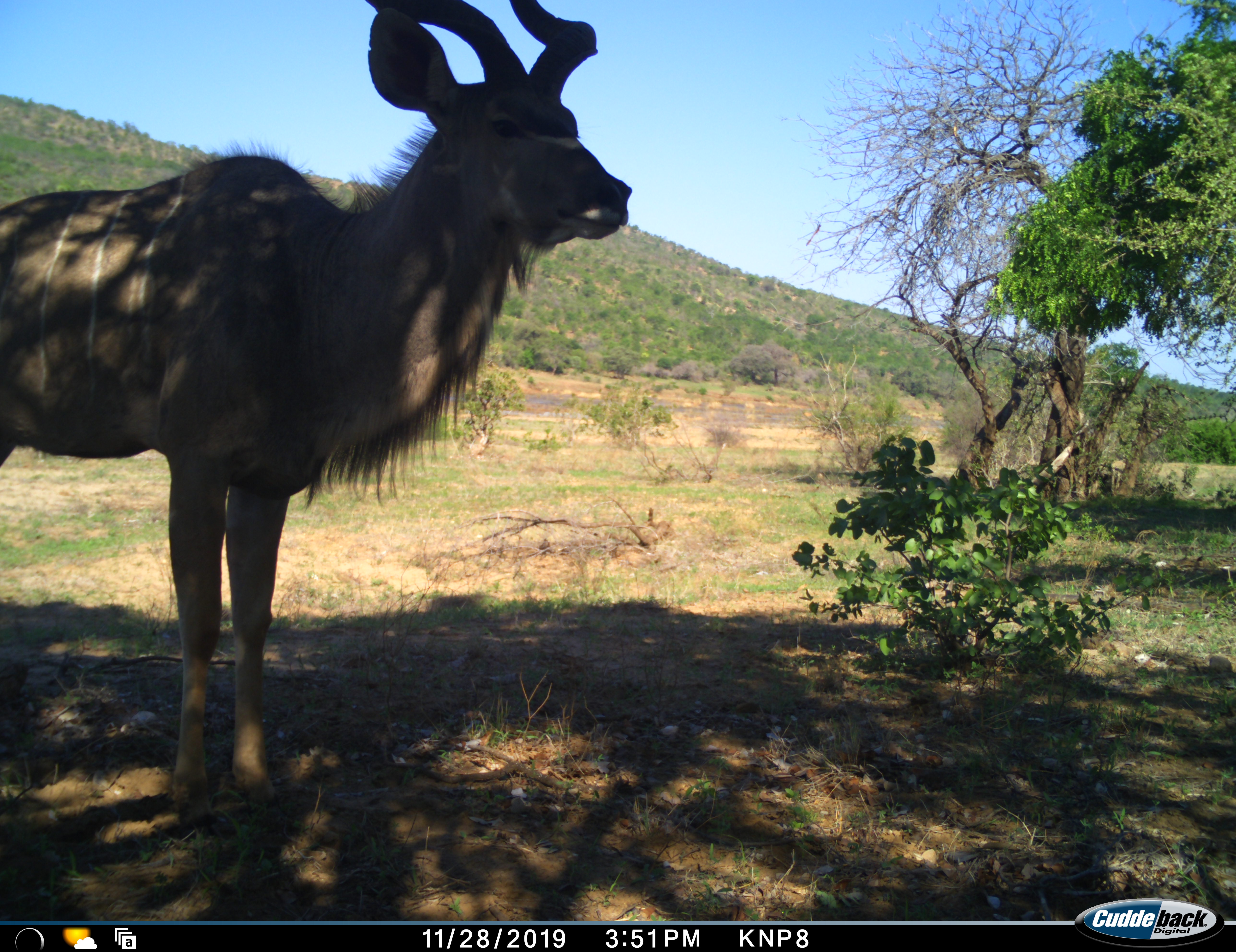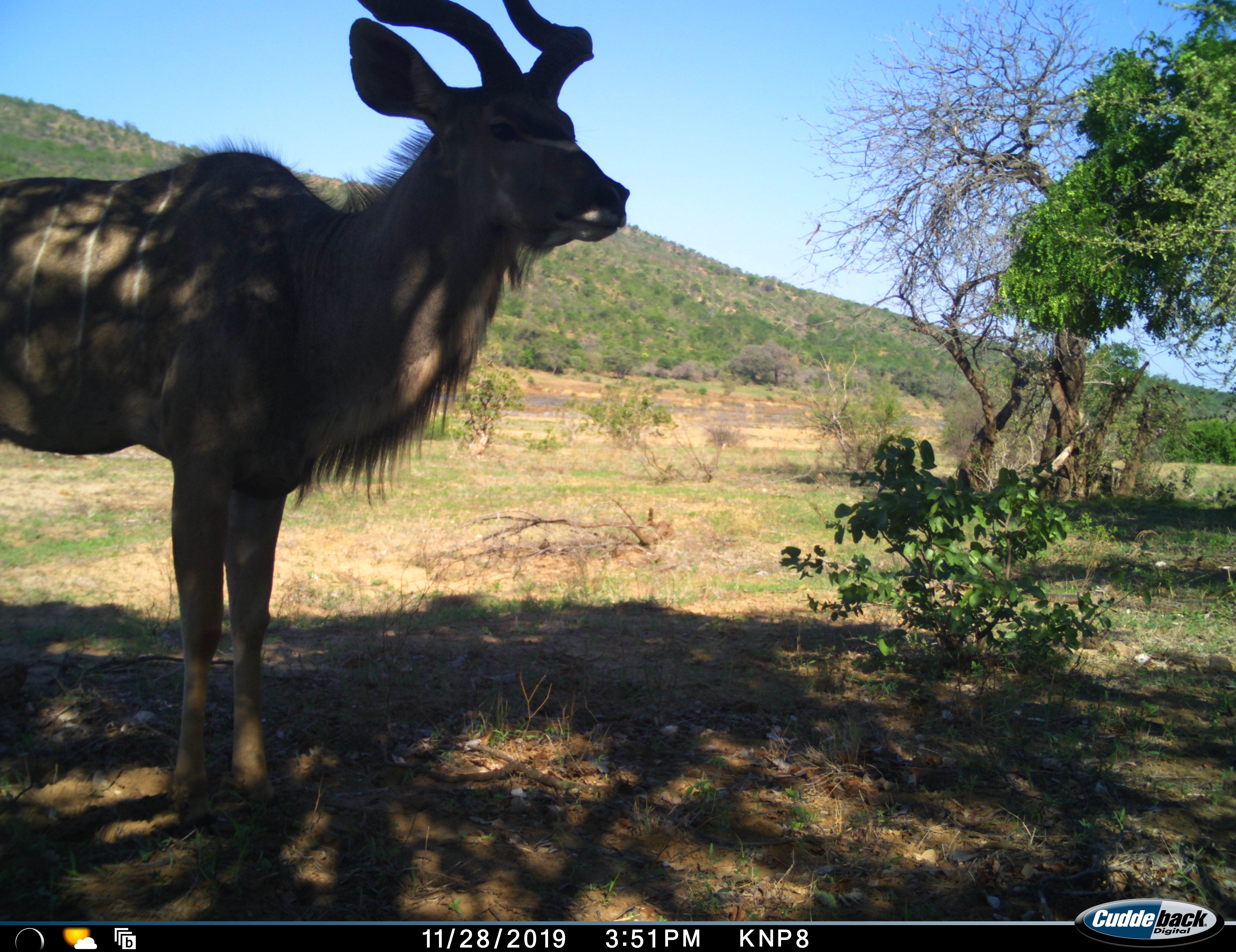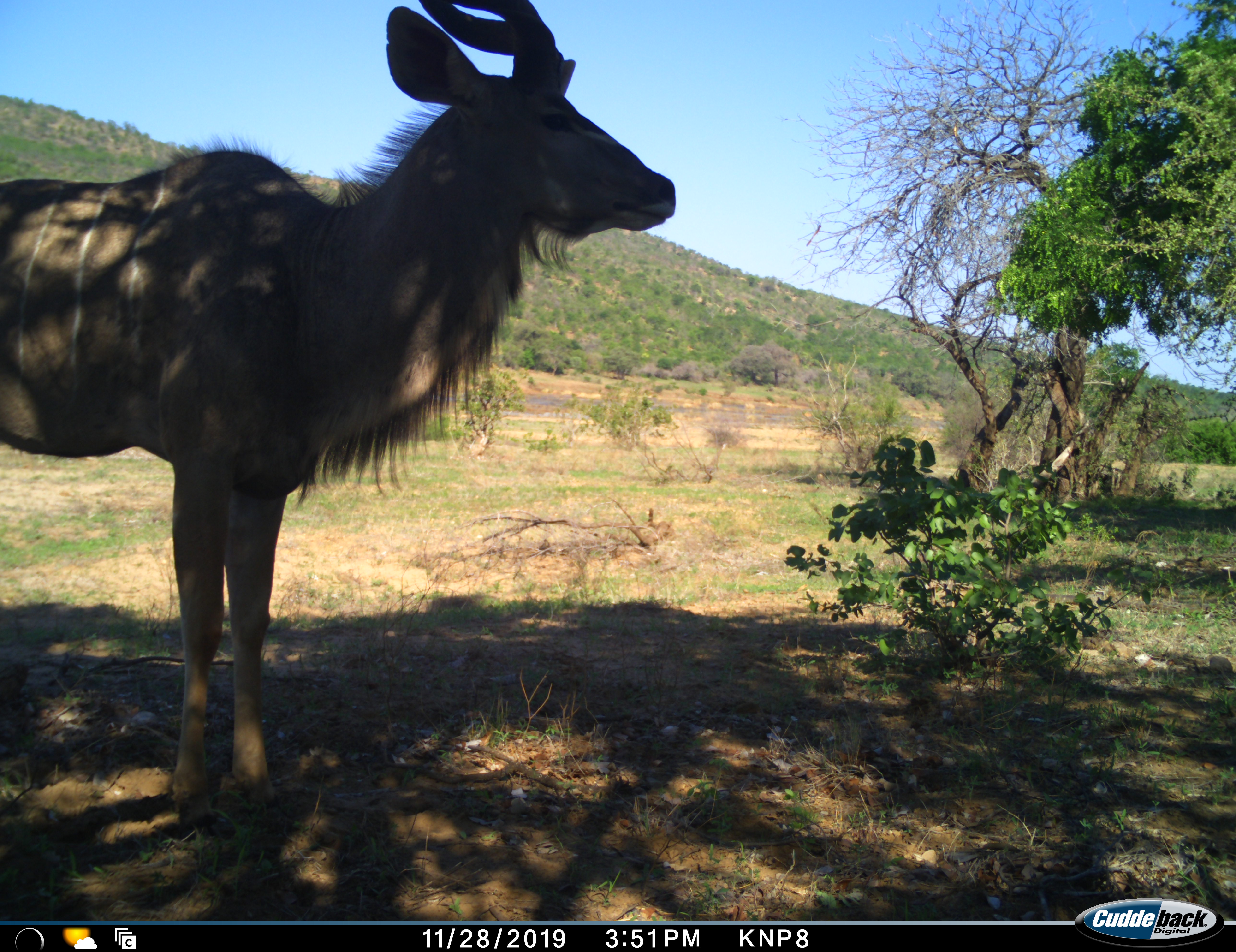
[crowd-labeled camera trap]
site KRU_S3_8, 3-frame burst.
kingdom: Animalia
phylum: Chordata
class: Mammalia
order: Artiodactyla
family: Bovidae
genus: Tragelaphus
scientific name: Tragelaphus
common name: kudu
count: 1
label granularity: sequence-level